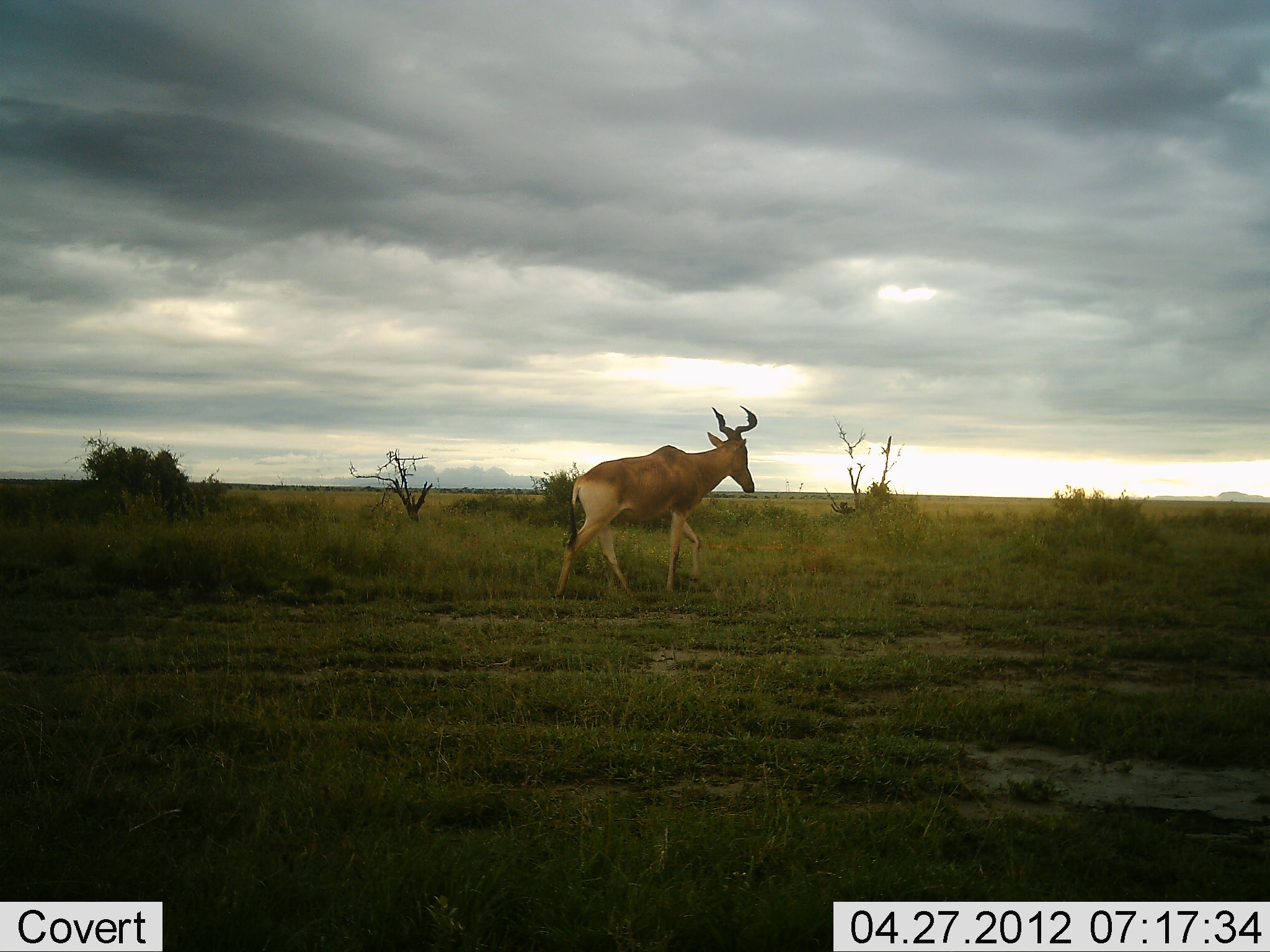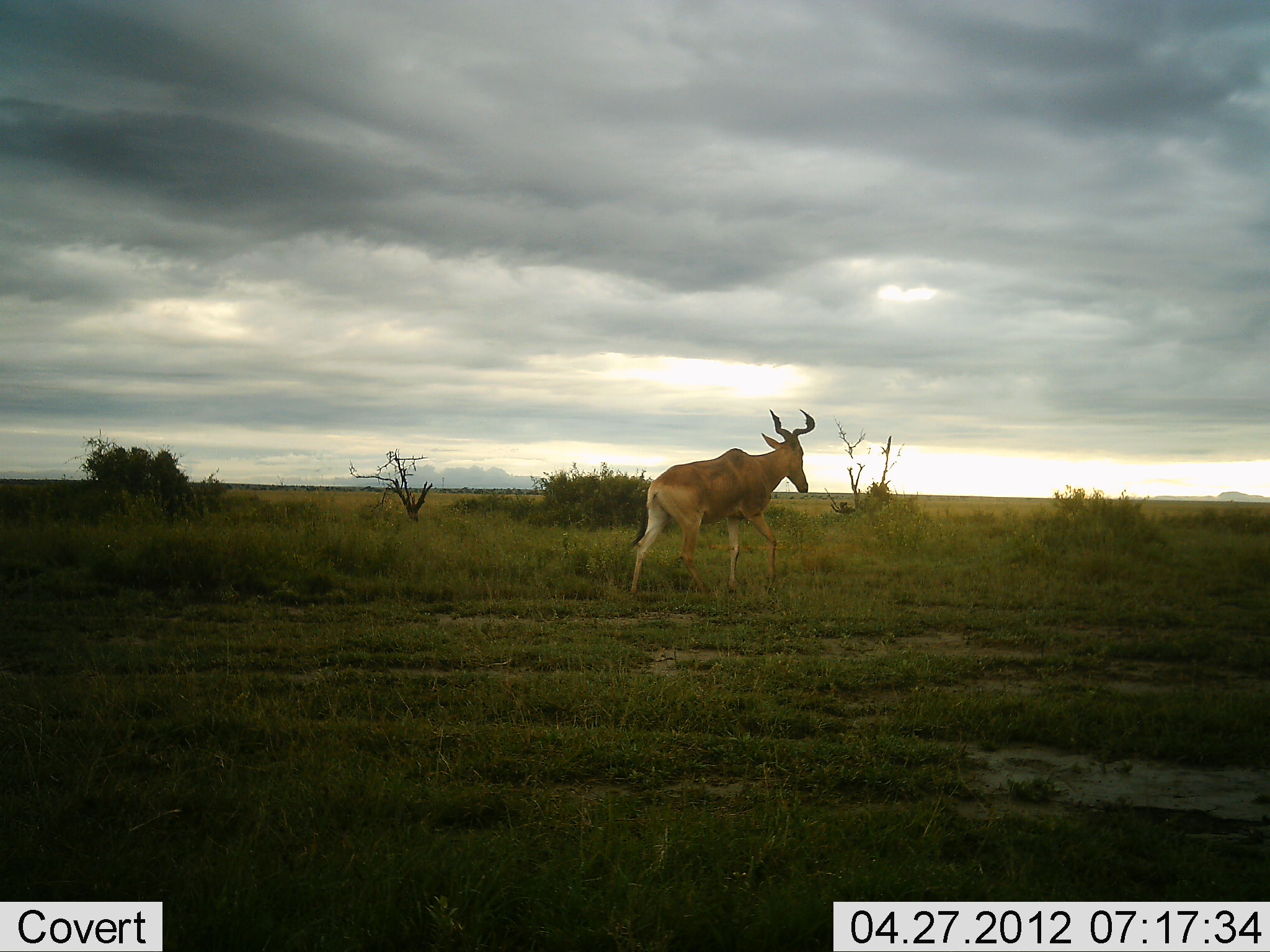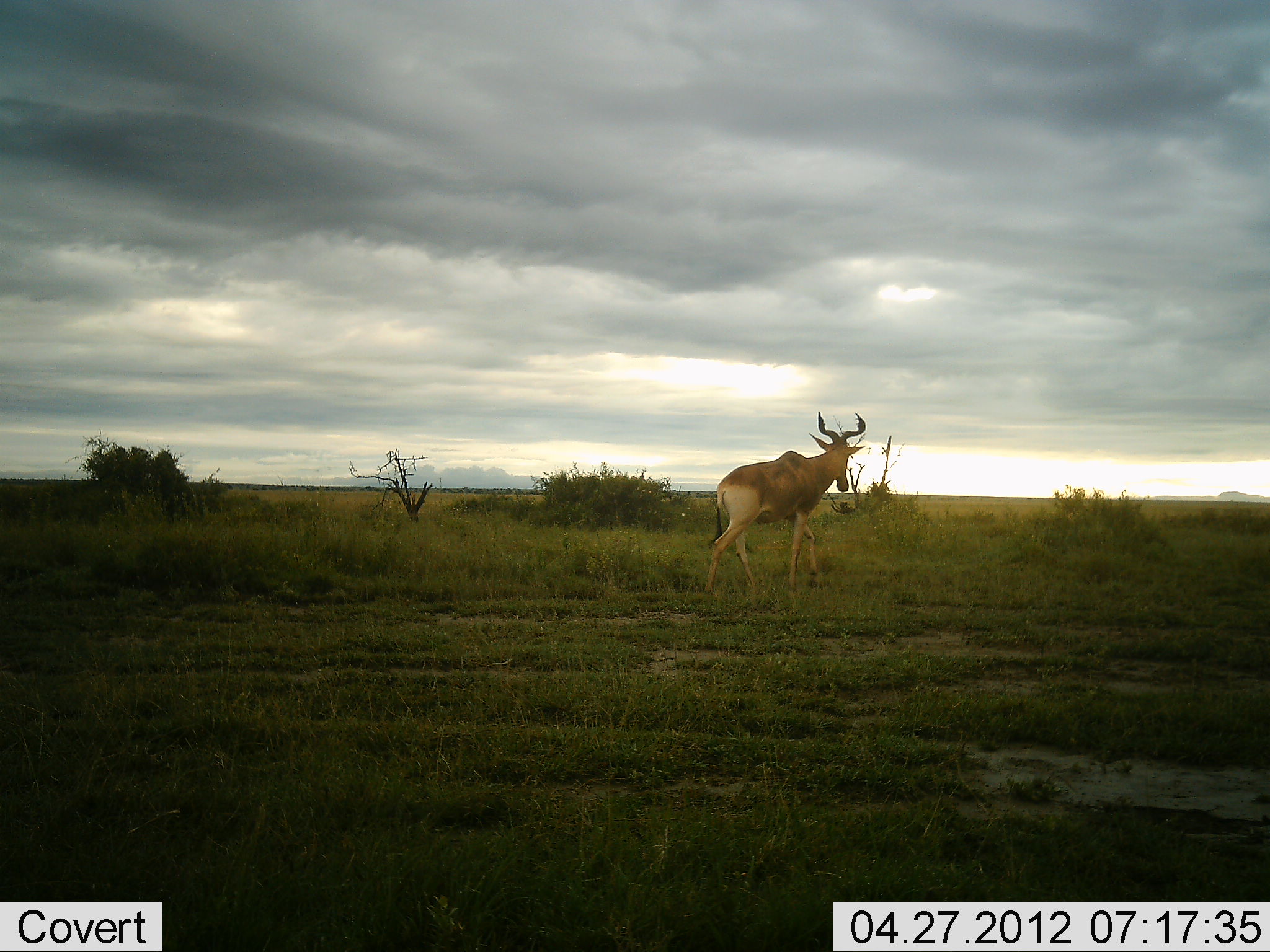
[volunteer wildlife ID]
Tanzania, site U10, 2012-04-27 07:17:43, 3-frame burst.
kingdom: Animalia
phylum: Chordata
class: Mammalia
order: Artiodactyla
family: Bovidae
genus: Alcelaphus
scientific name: Alcelaphus buselaphus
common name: hartebeest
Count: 1.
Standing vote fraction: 0%.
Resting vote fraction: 0%.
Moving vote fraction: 100%.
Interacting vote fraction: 0%.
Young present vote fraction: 0%.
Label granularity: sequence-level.